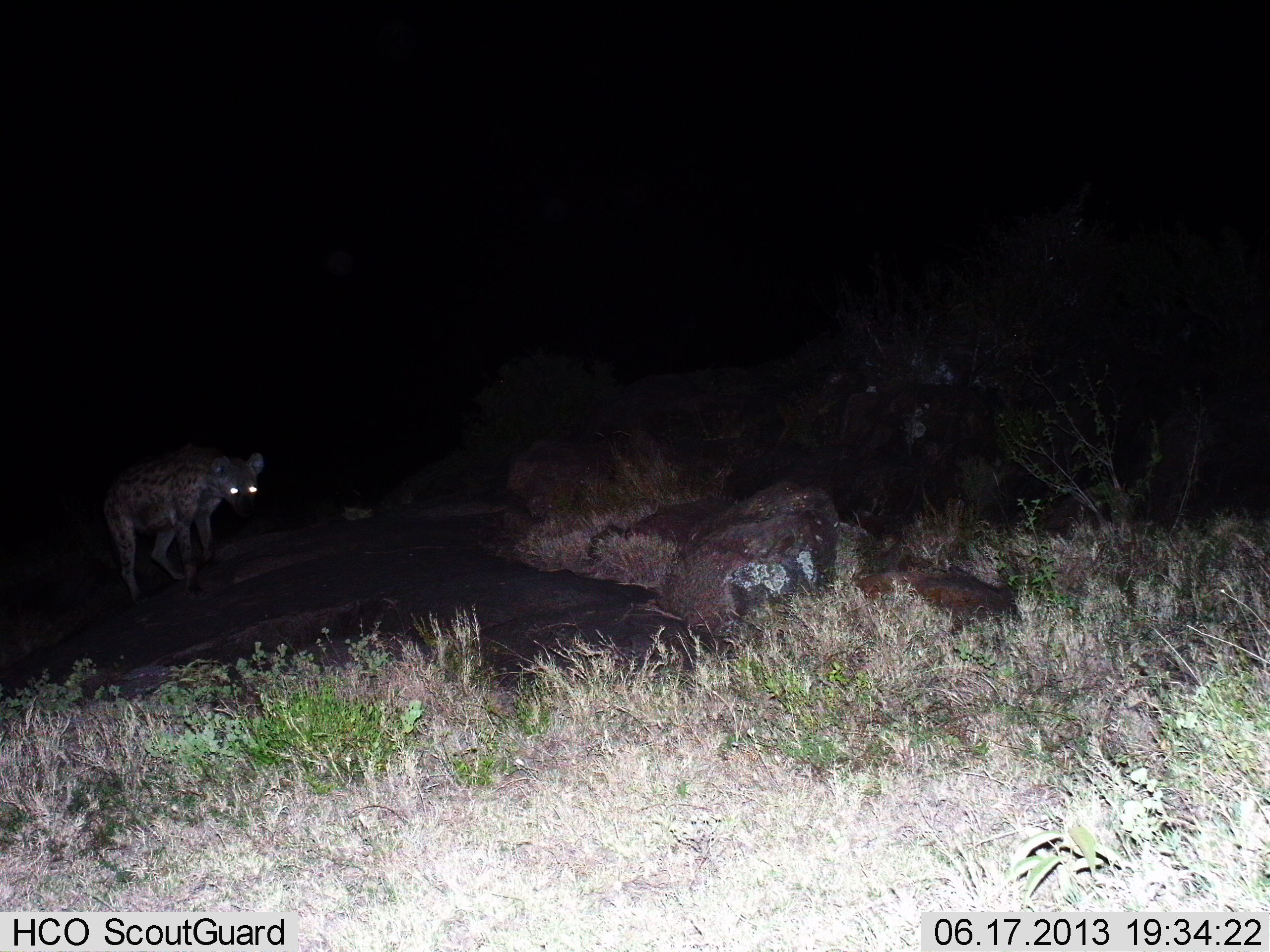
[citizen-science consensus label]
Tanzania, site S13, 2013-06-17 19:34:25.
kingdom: Animalia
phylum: Chordata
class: Mammalia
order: Carnivora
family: Hyaenidae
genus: Crocuta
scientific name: Crocuta crocuta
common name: spotted hyena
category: hyenaspotted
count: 1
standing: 70%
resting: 0%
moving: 30%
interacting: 0%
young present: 0%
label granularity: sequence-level